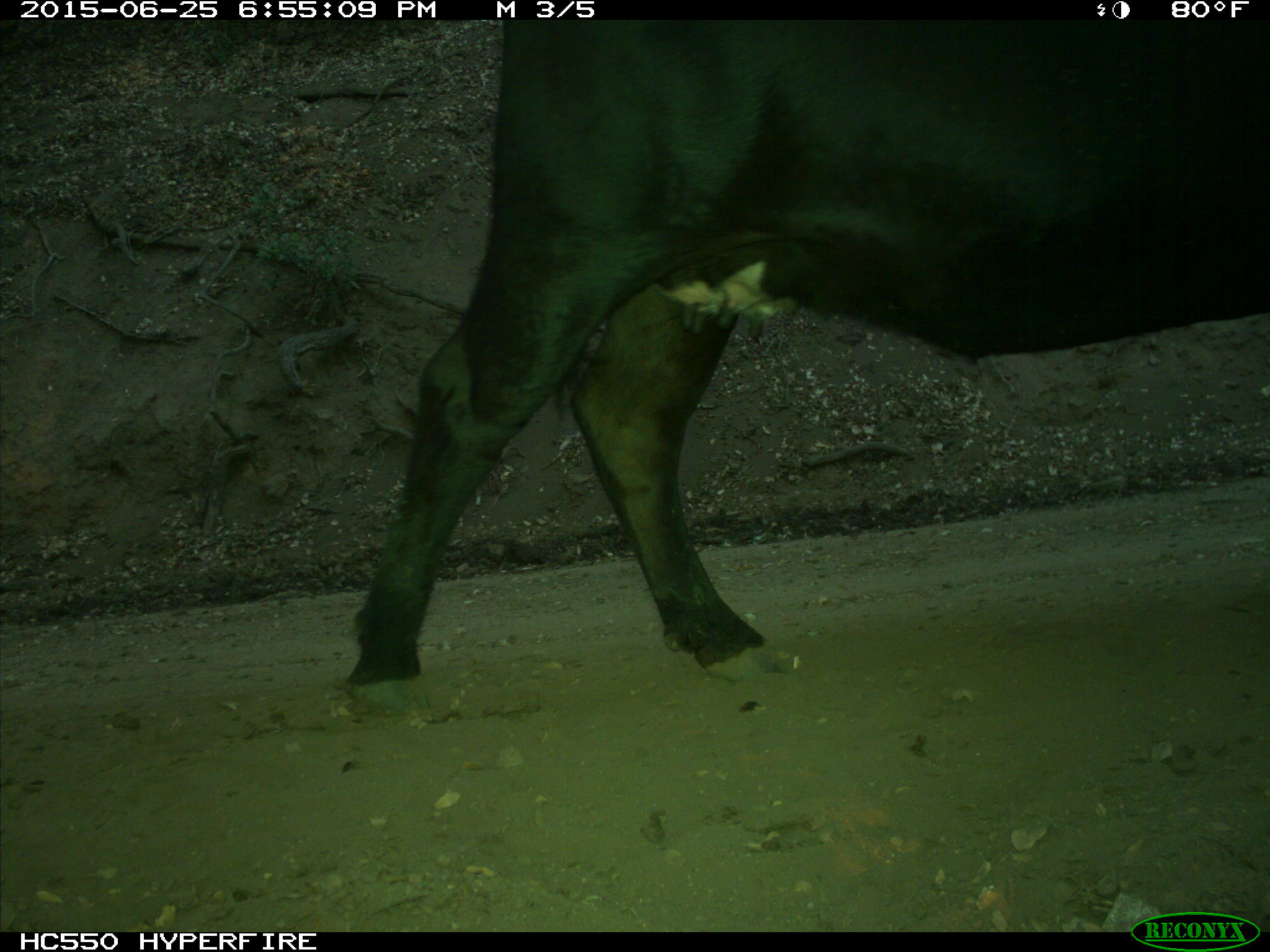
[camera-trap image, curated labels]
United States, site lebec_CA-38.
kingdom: Animalia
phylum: Chordata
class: Mammalia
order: Artiodactyla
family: Bovidae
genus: Bos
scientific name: Bos taurus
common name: domestic cow